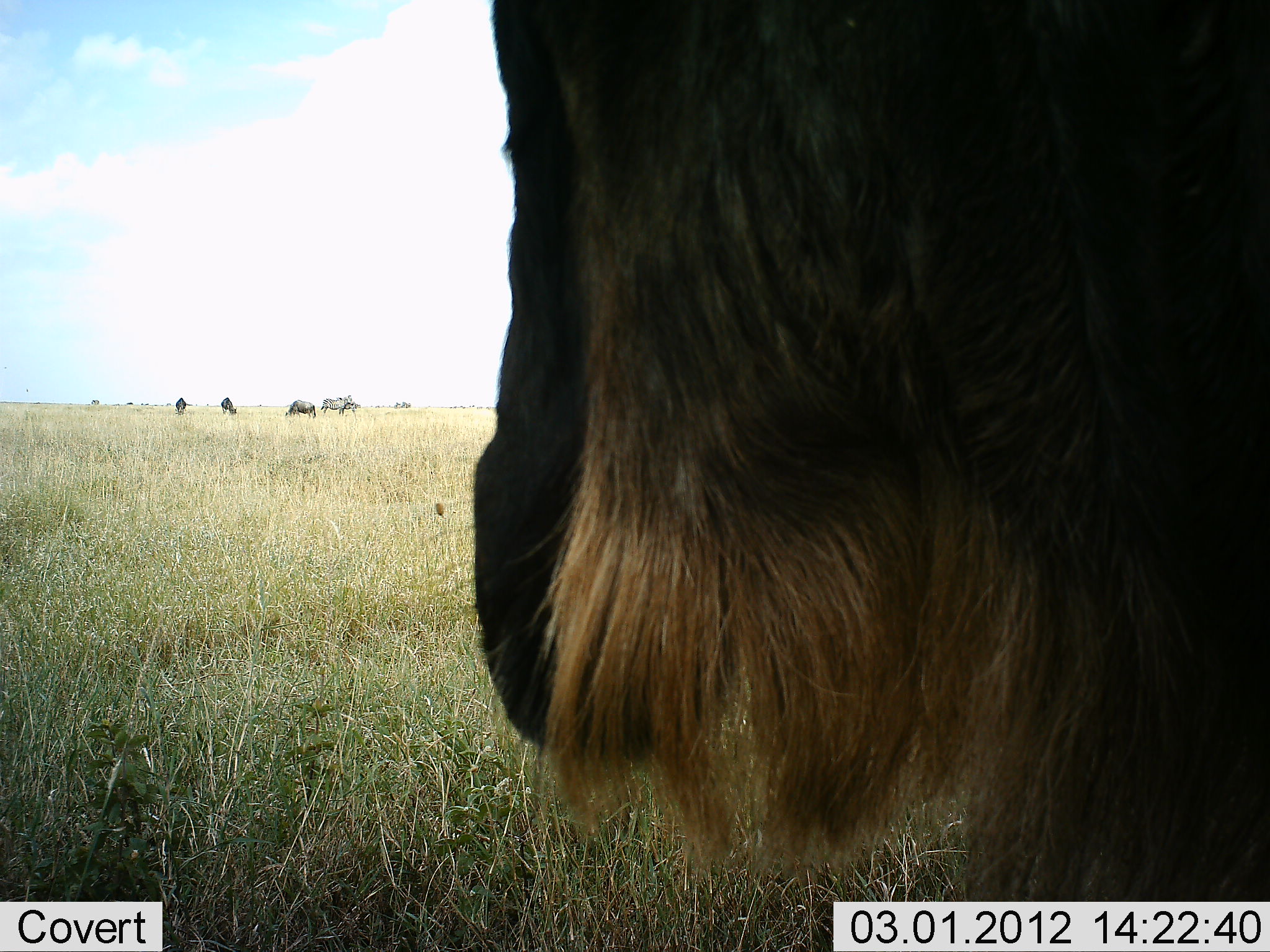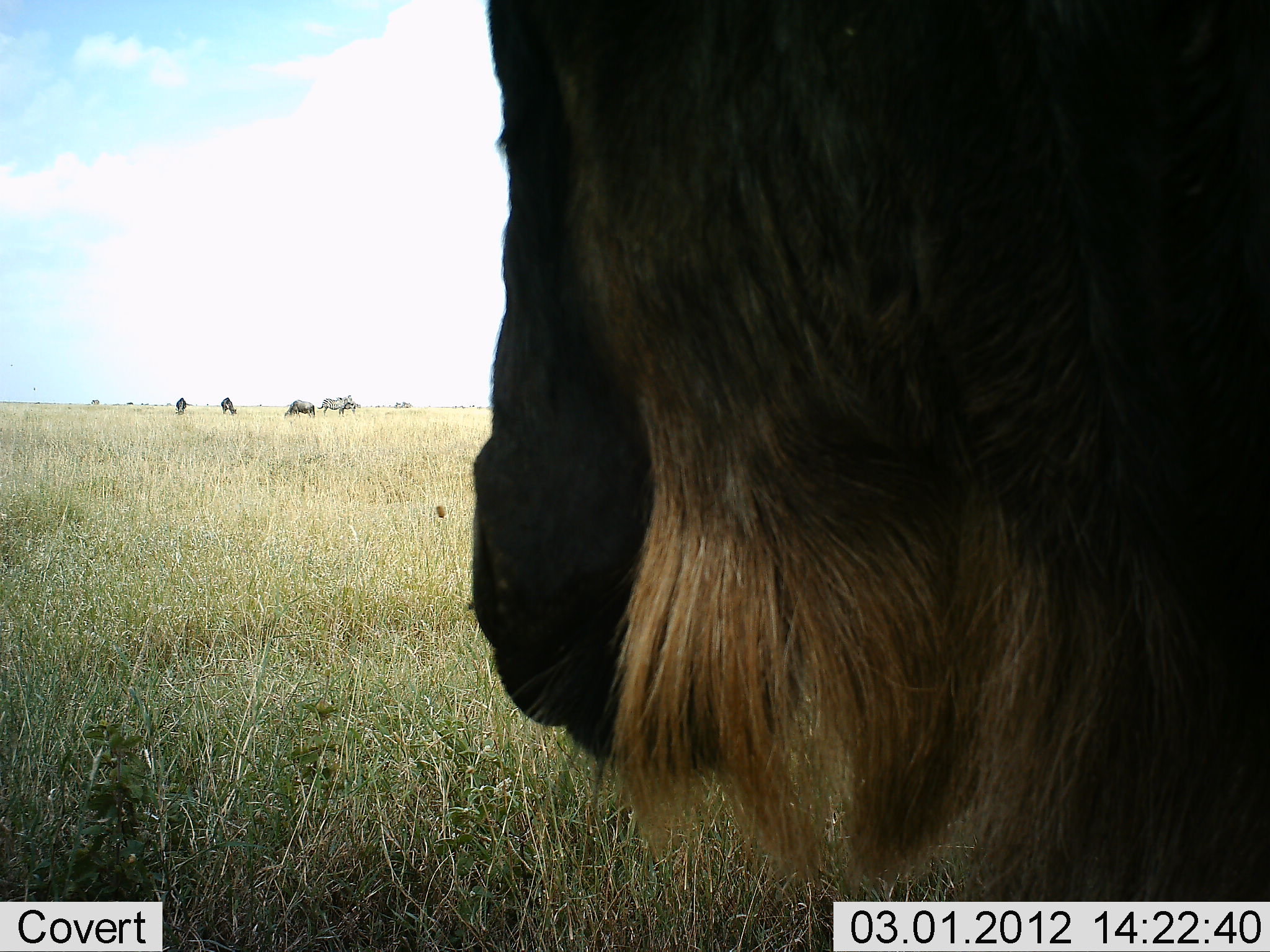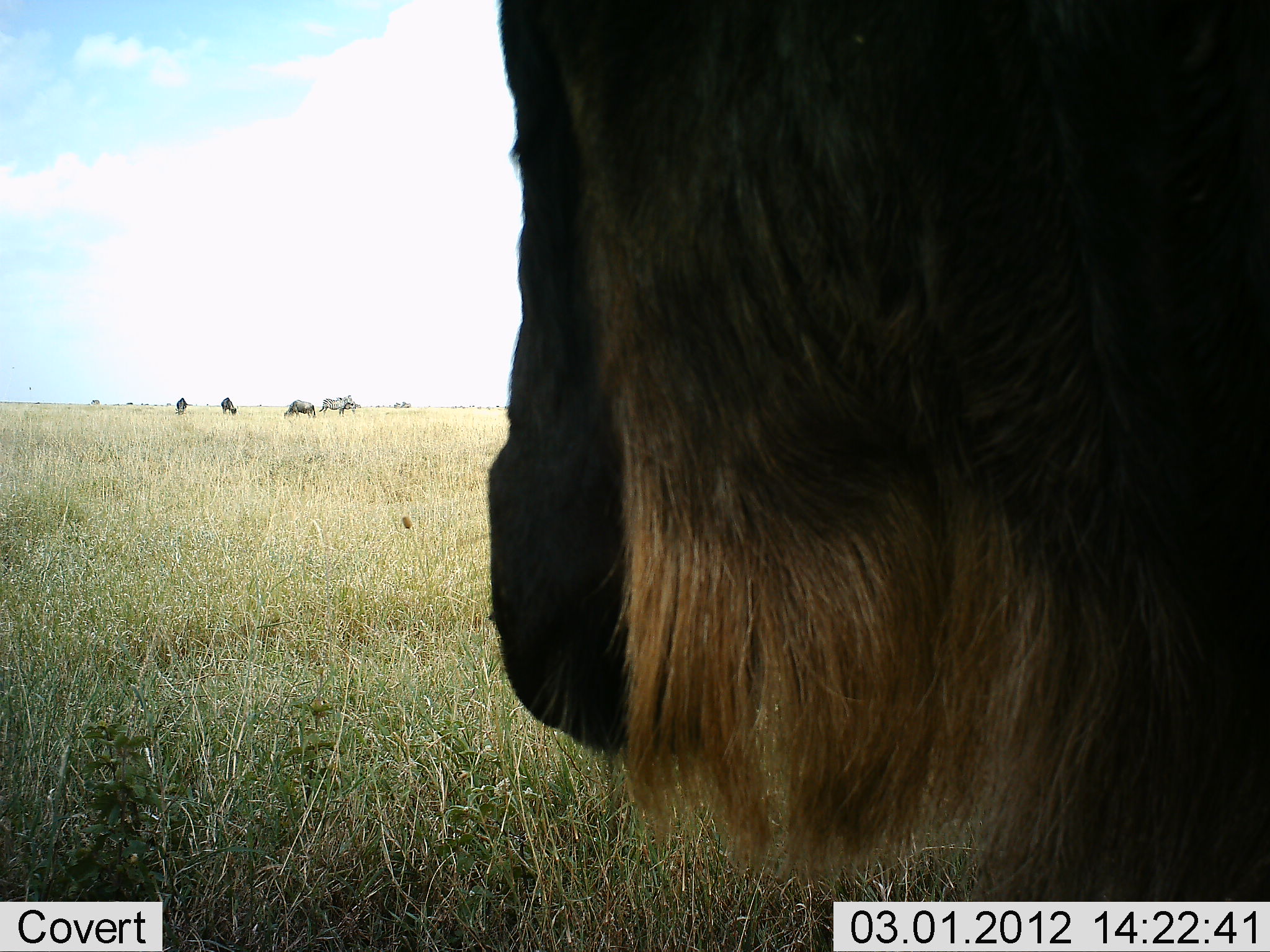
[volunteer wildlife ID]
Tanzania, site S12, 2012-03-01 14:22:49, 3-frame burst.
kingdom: Animalia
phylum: Chordata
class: Mammalia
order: Artiodactyla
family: Bovidae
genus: Connochaetes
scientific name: Connochaetes taurinus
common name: blue wildebeest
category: wildebeest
Wildebeest (blue wildebeest) (Connochaetes taurinus), count 5. Behavior (volunteer vote fractions): standing 94%, resting 19%, moving 0%, interacting 0%. Young present (vote fraction): 0%. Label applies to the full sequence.